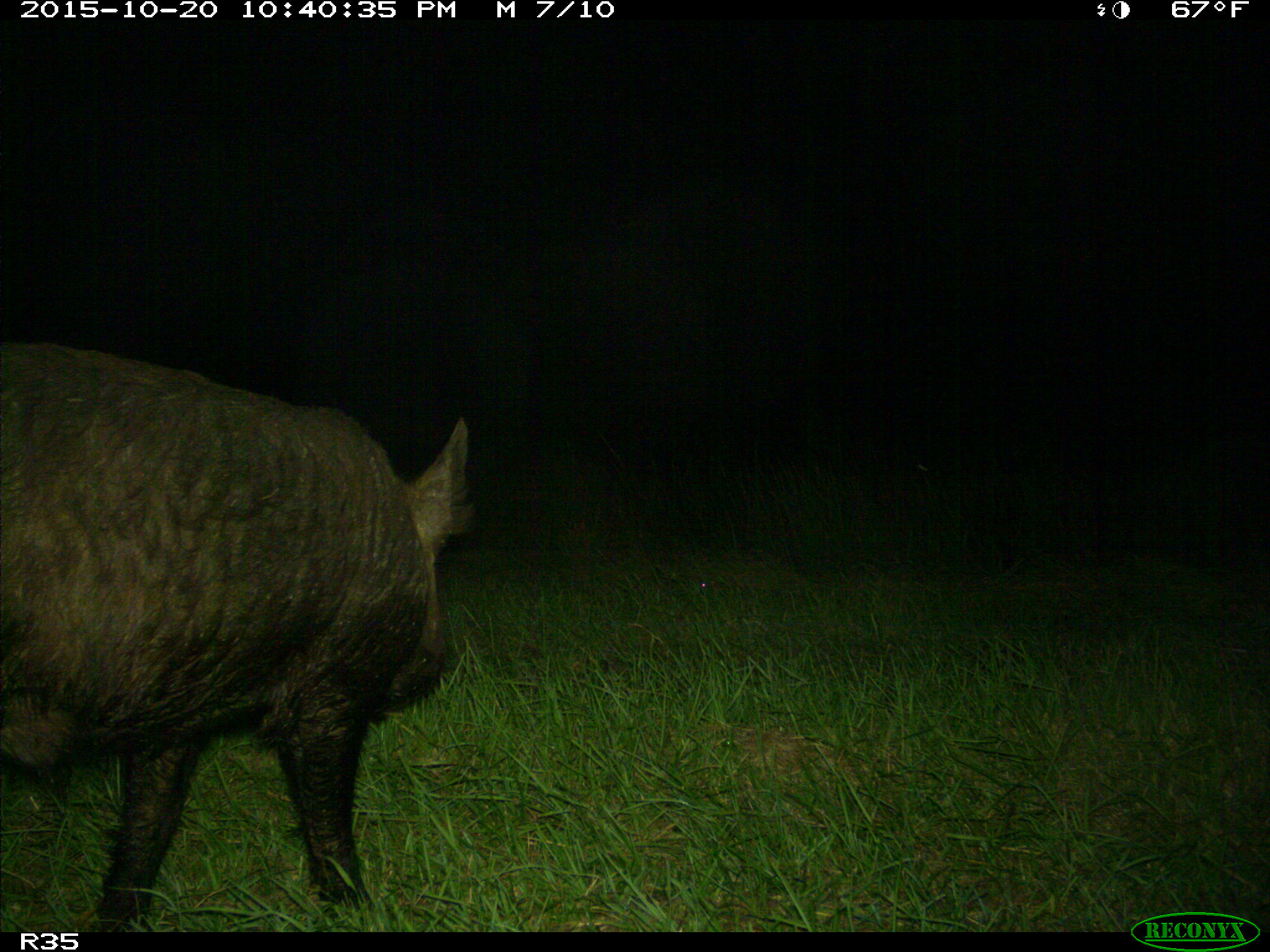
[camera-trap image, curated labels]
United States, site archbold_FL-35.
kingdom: Animalia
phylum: Chordata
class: Mammalia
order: Artiodactyla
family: Suidae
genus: Sus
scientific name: Sus scrofa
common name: wild boar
Sus scrofa (wild boar).